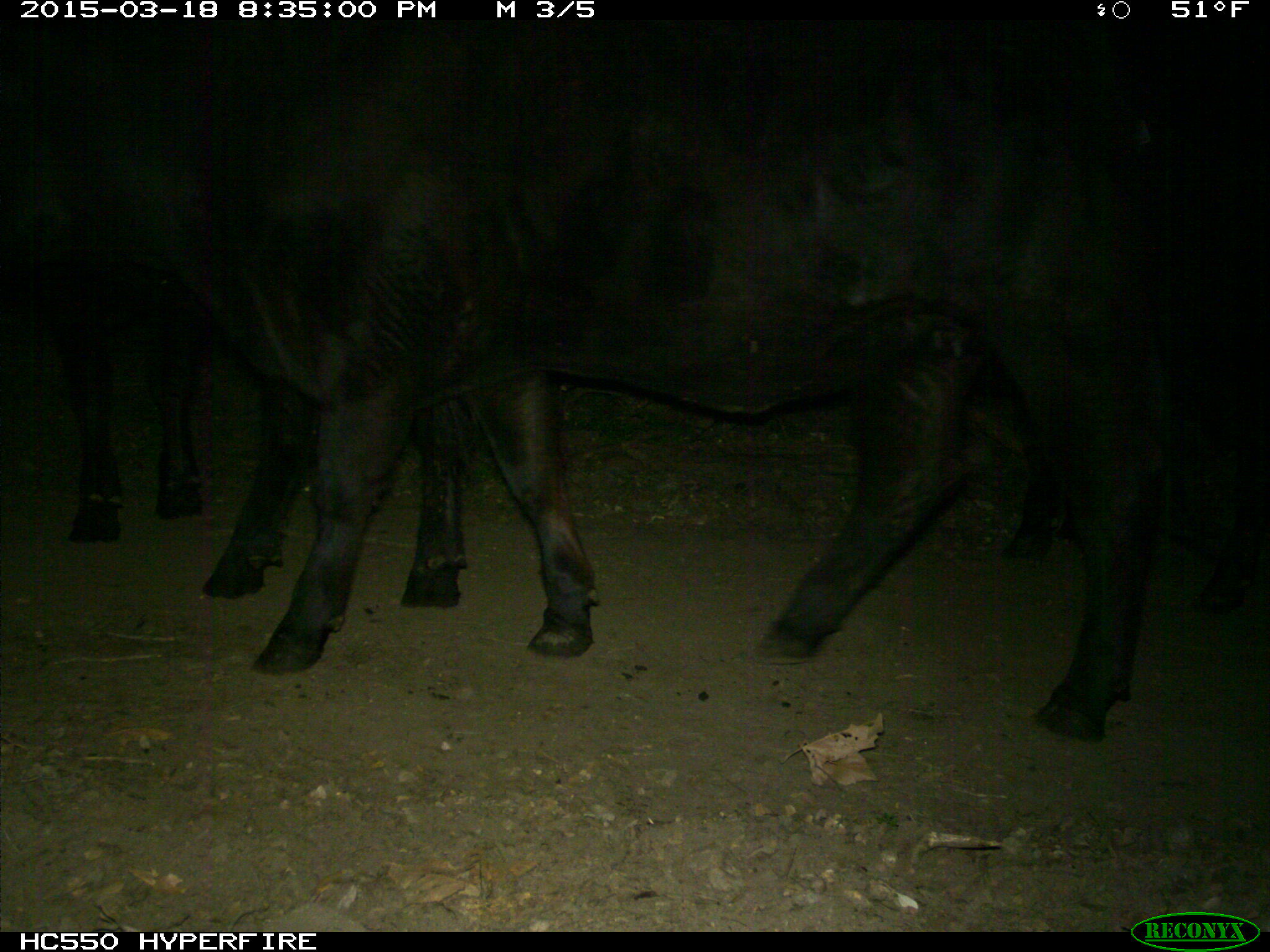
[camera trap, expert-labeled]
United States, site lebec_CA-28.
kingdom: Animalia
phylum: Chordata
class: Mammalia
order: Artiodactyla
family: Bovidae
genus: Bos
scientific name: Bos taurus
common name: domestic cow